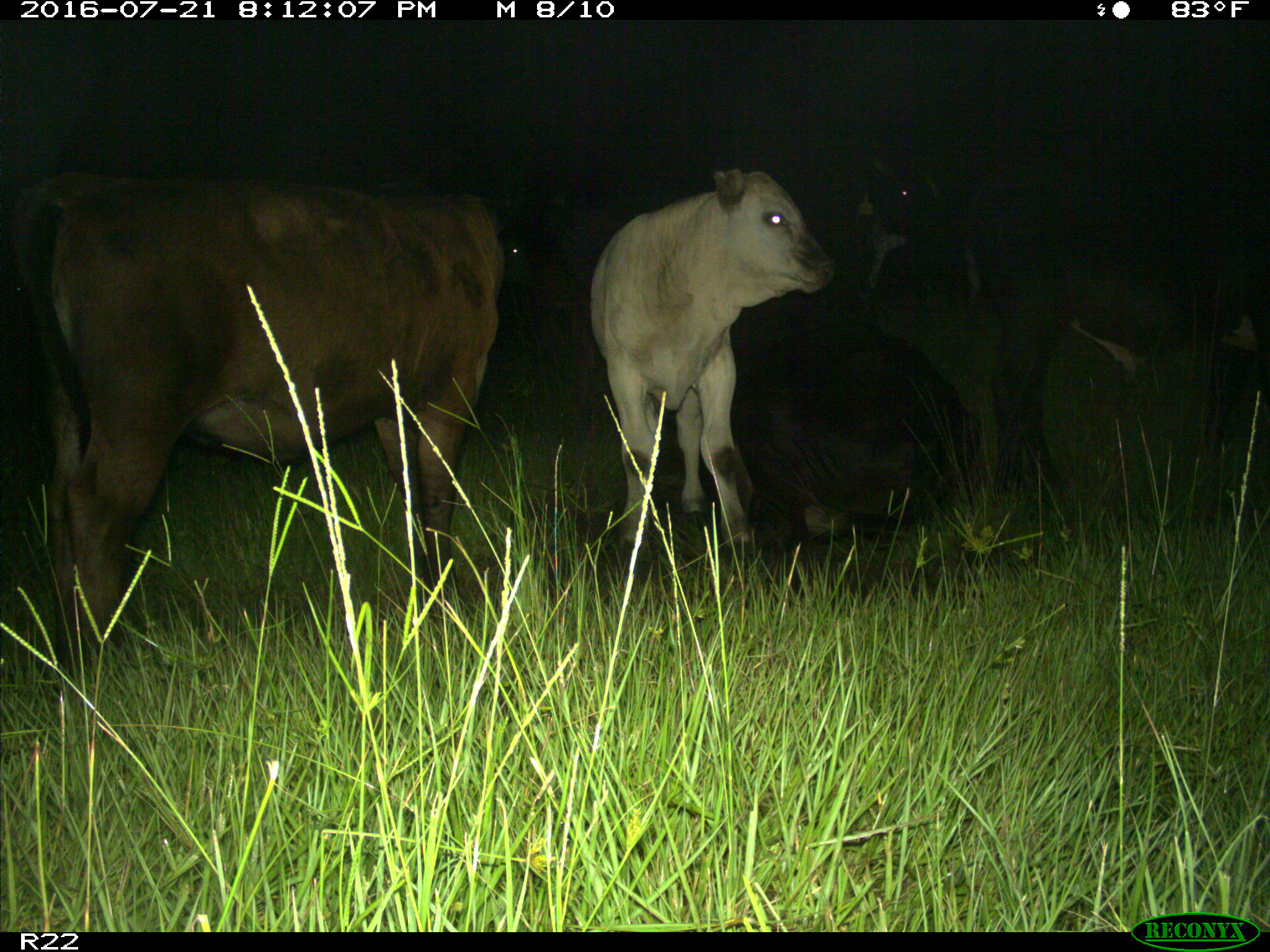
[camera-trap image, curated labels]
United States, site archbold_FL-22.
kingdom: Animalia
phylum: Chordata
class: Mammalia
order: Artiodactyla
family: Bovidae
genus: Bos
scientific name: Bos taurus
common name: domestic cow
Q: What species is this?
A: Bos taurus (domestic cow).